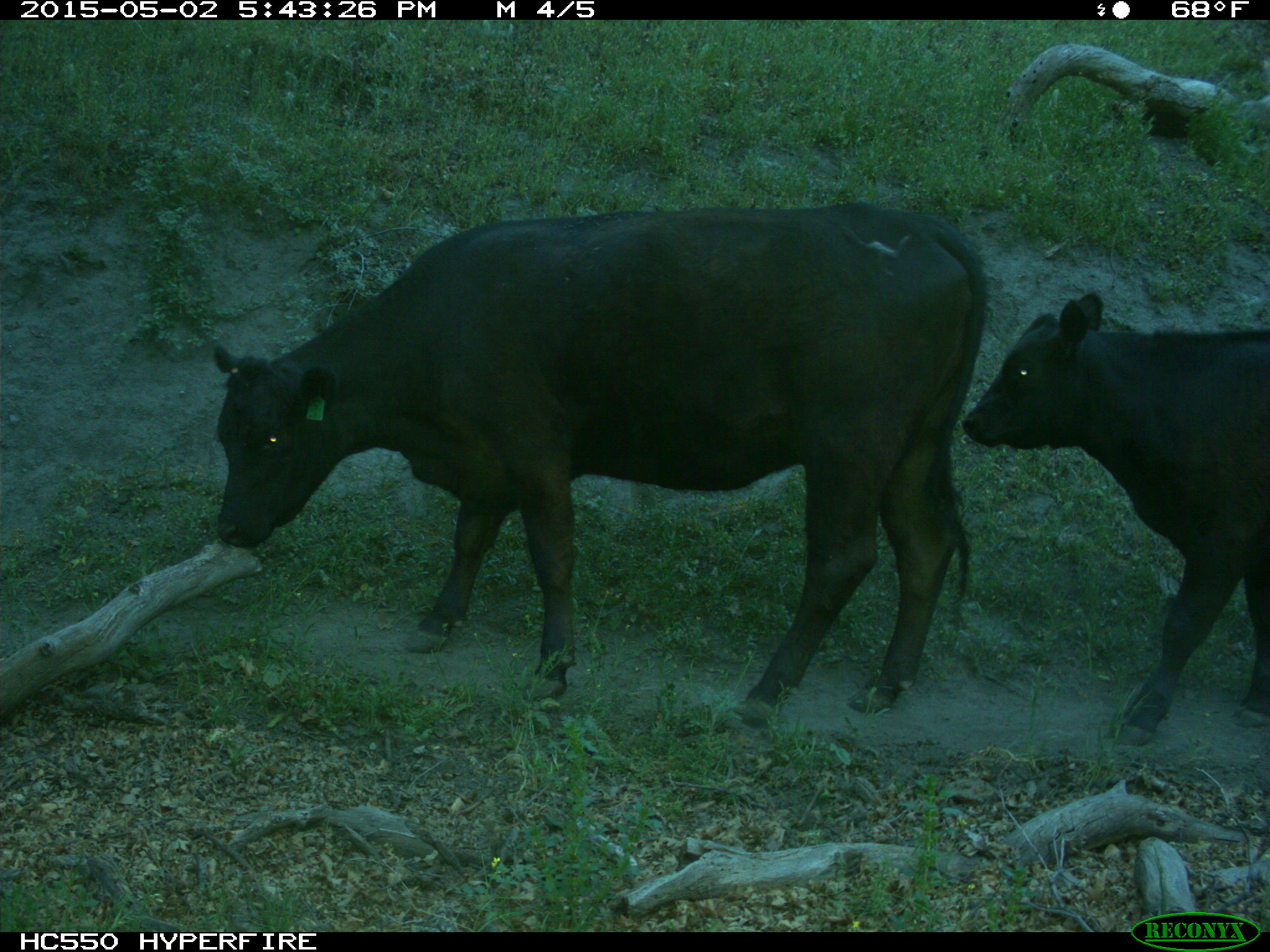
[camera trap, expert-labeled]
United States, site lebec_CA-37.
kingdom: Animalia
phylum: Chordata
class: Mammalia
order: Artiodactyla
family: Bovidae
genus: Bos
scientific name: Bos taurus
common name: domestic cow